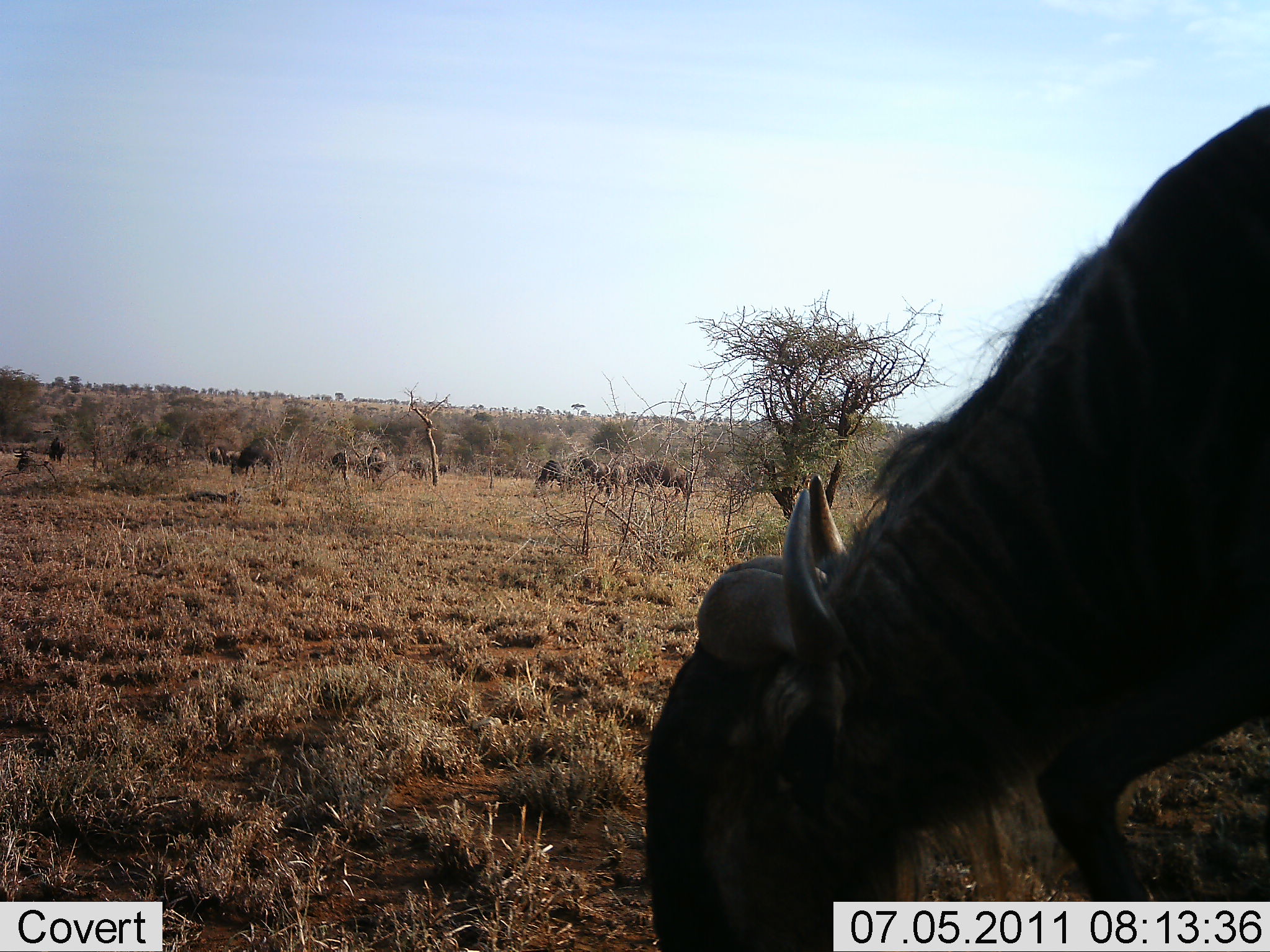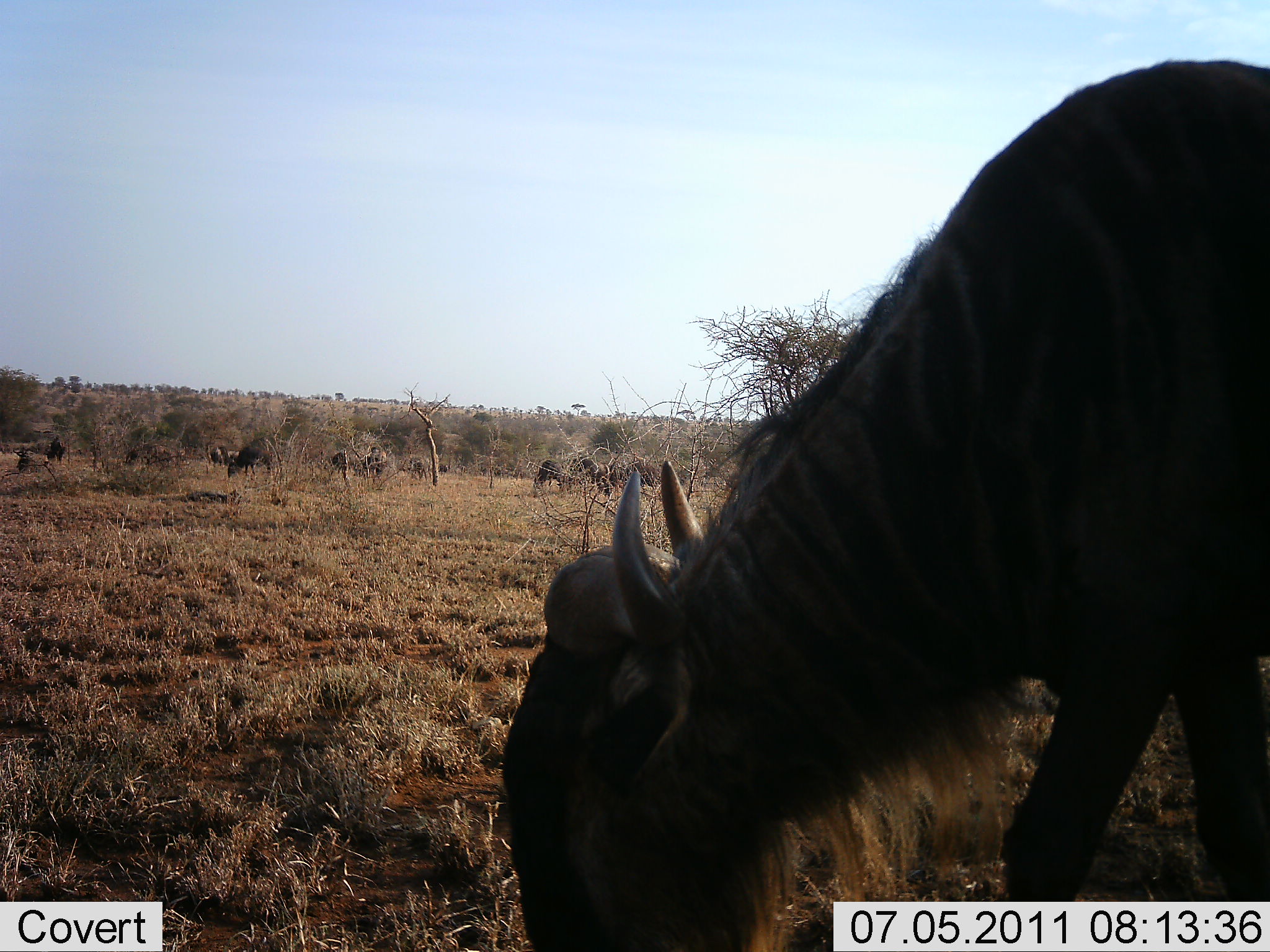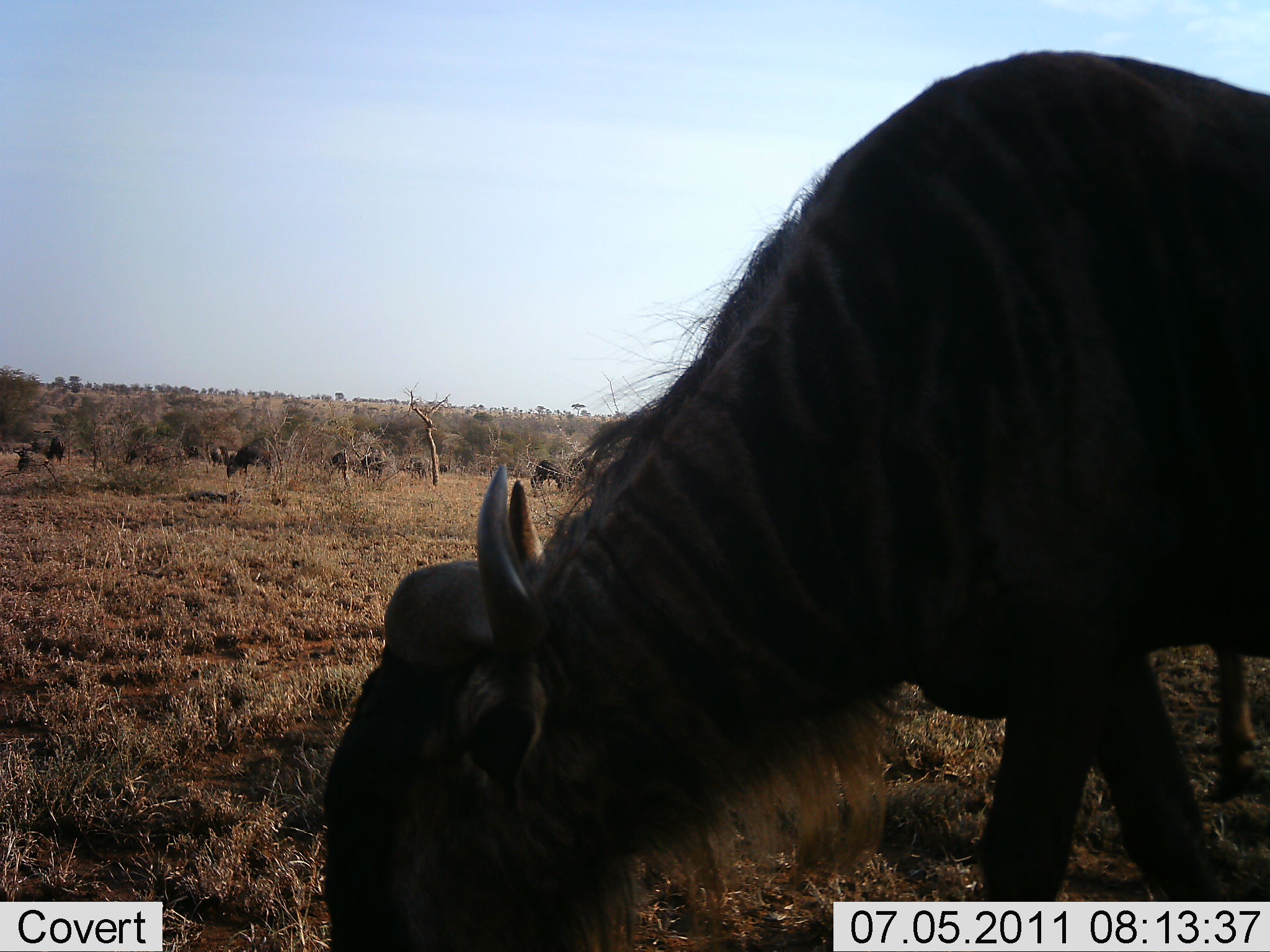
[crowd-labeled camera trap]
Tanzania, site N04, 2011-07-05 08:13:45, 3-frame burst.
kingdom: Animalia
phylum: Chordata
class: Mammalia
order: Artiodactyla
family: Bovidae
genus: Connochaetes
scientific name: Connochaetes taurinus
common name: blue wildebeest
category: wildebeest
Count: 11-50.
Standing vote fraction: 42%.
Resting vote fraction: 8%.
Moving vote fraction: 33%.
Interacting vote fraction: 8%.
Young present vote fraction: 8%.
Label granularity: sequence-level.